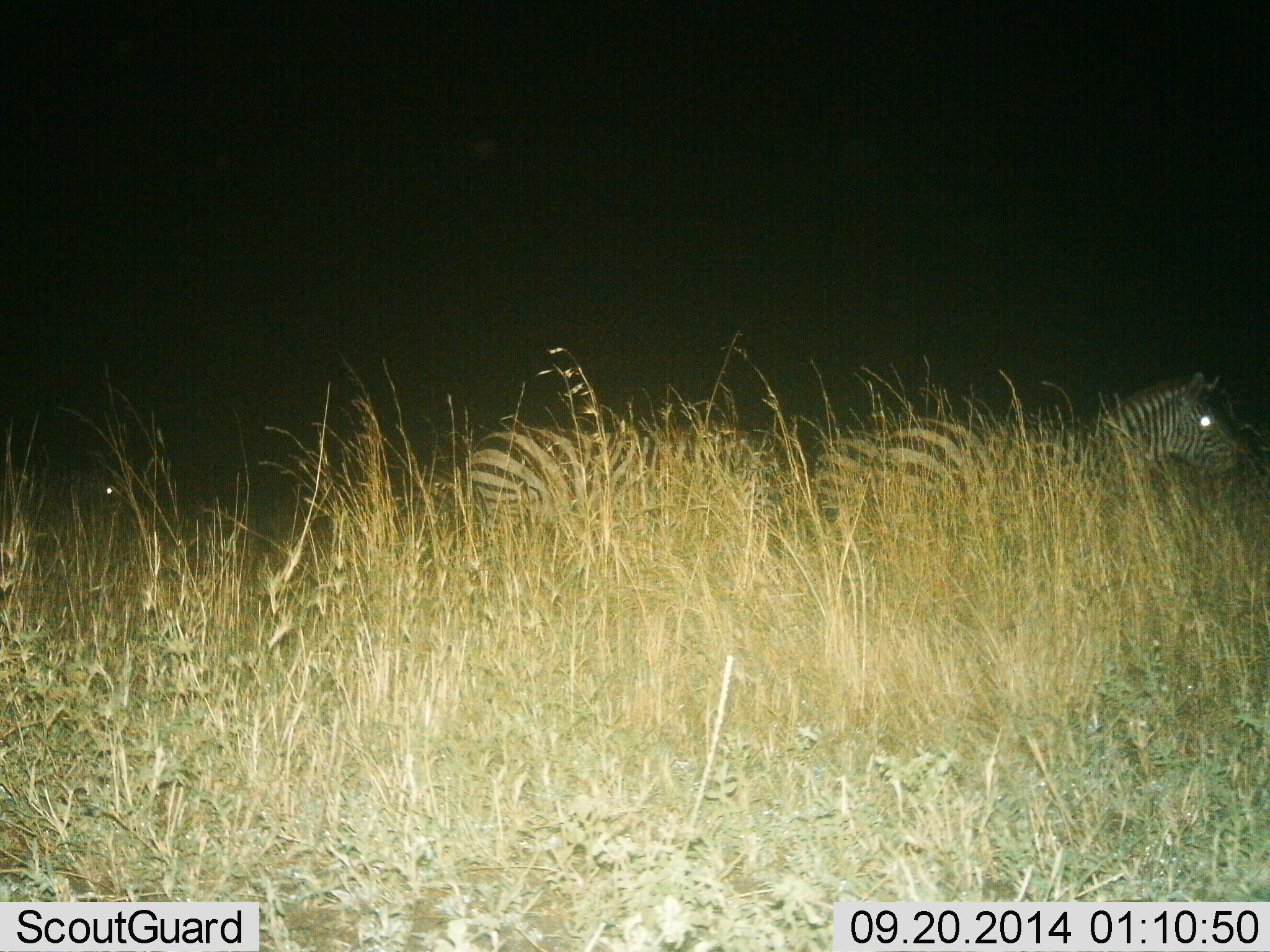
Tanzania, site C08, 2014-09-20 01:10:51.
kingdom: Animalia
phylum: Chordata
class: Mammalia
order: Perissodactyla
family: Equidae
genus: Equus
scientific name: Equus quagga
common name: plains zebra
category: zebra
Zebra (plains zebra) (Equus quagga), count 3. Behavior (volunteer vote fractions): standing 40%, resting 10%, moving 60%, interacting 0%. Young present (vote fraction): 0%. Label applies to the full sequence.